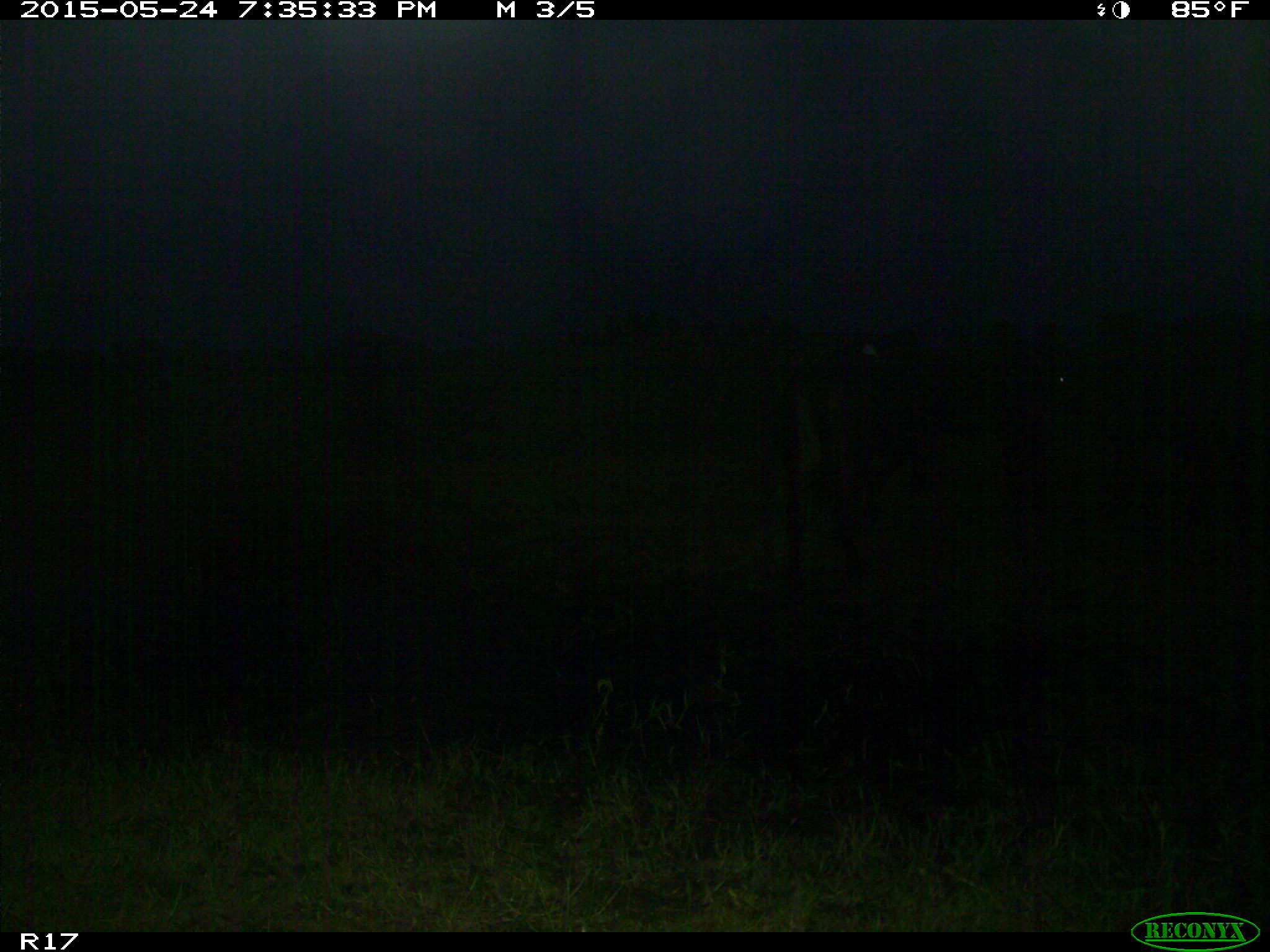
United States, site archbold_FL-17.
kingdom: Animalia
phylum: Chordata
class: Mammalia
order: Artiodactyla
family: Bovidae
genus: Bos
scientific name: Bos taurus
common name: domestic cow